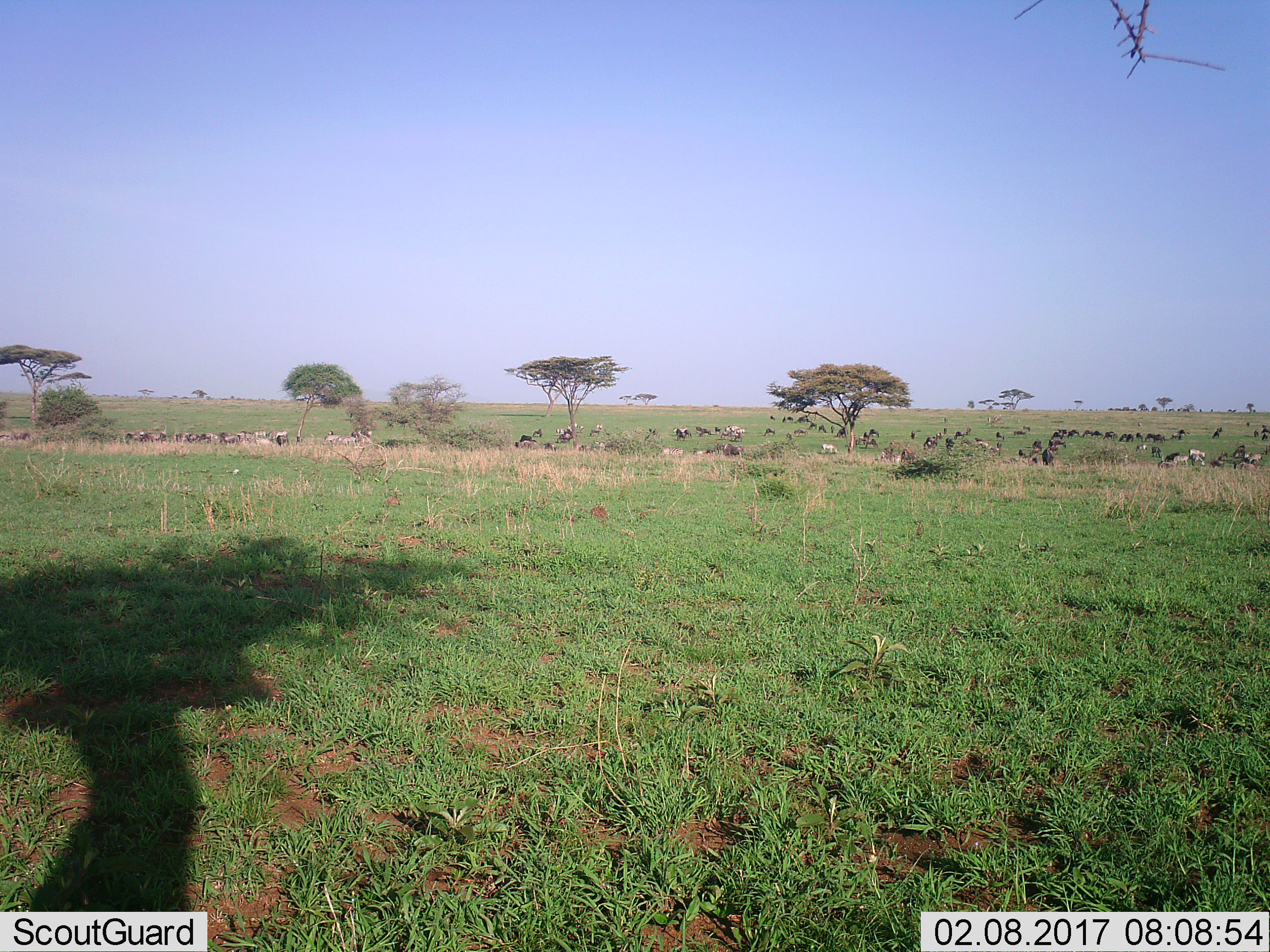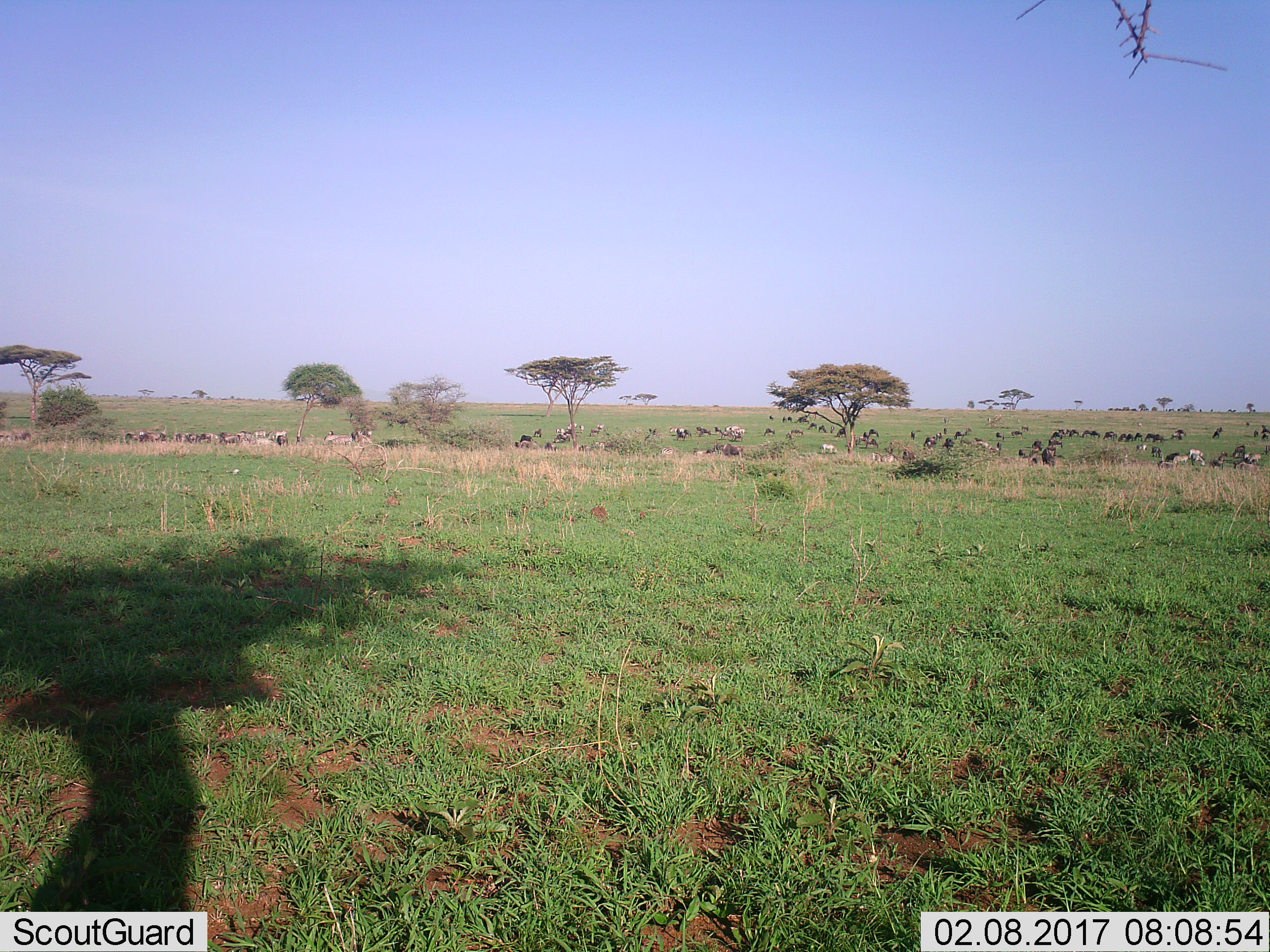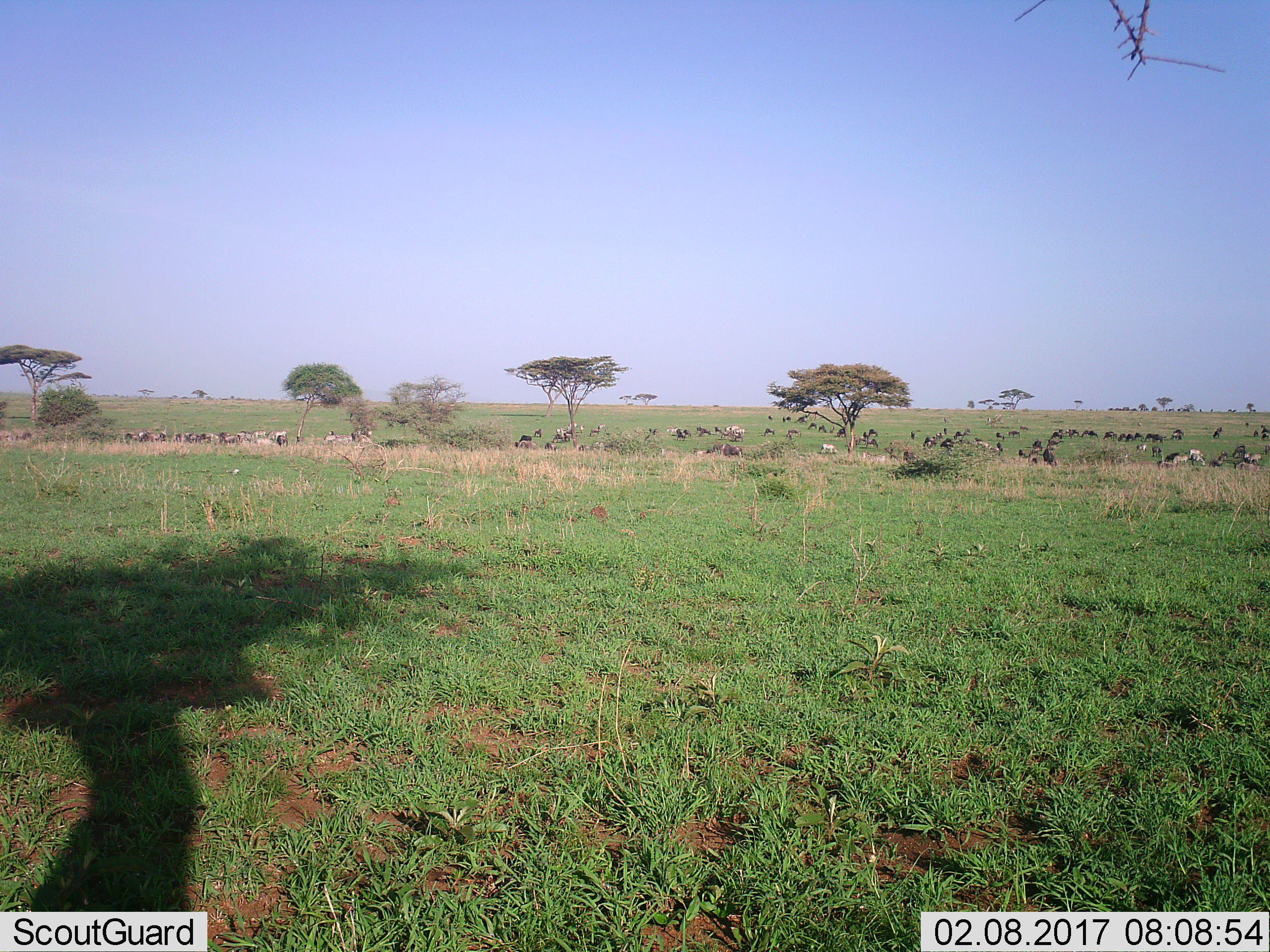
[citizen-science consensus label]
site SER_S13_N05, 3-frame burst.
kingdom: Animalia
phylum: Chordata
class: Mammalia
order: Artiodactyla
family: Bovidae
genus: Connochaetes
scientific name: Connochaetes taurinus taurinus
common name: blue wildebeest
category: wildebeestblue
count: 11-50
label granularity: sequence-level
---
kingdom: Animalia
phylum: Chordata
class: Mammalia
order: Perissodactyla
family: Equidae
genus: Equus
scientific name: Equus quagga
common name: plains zebra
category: zebraplains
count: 4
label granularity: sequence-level